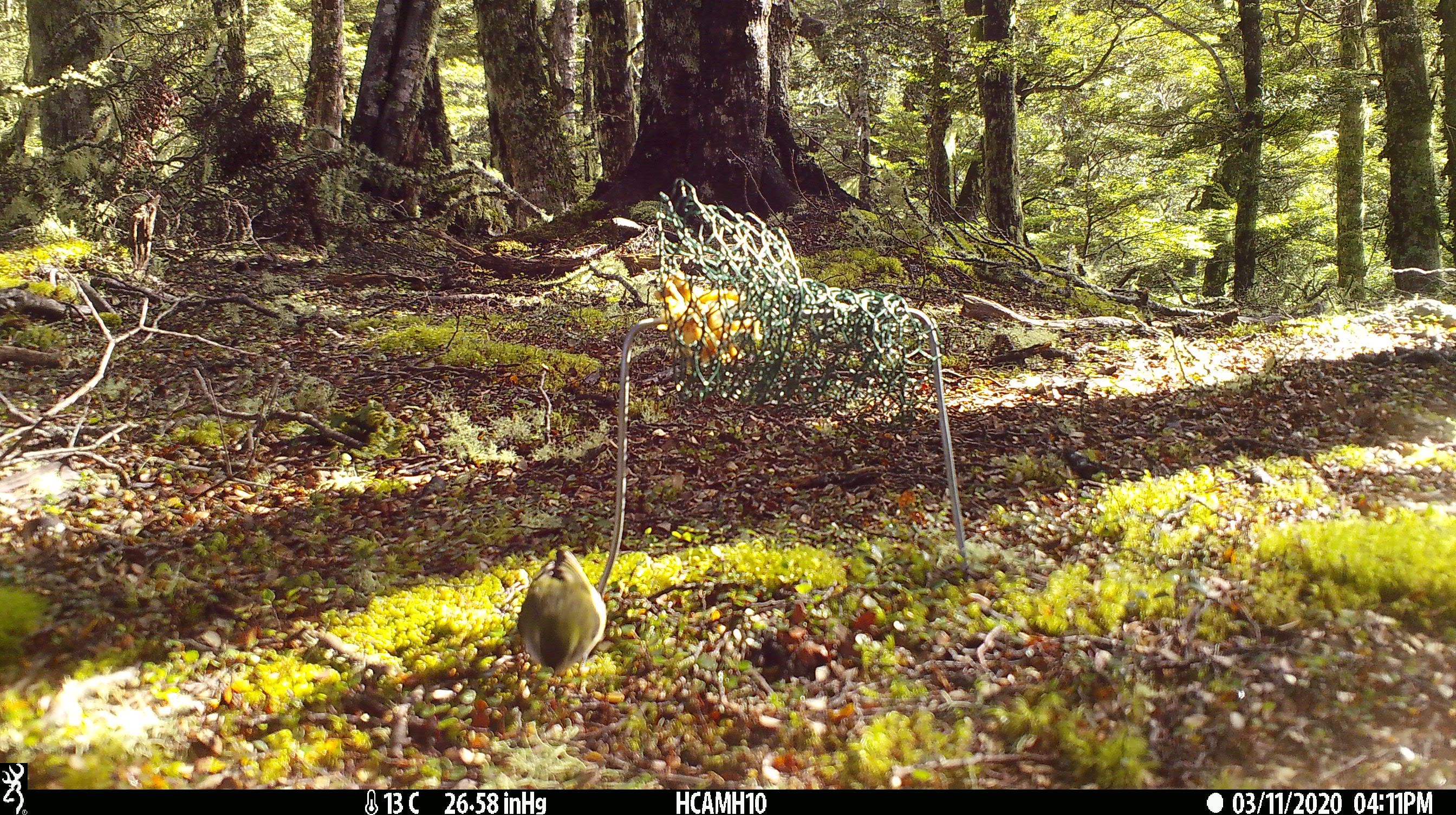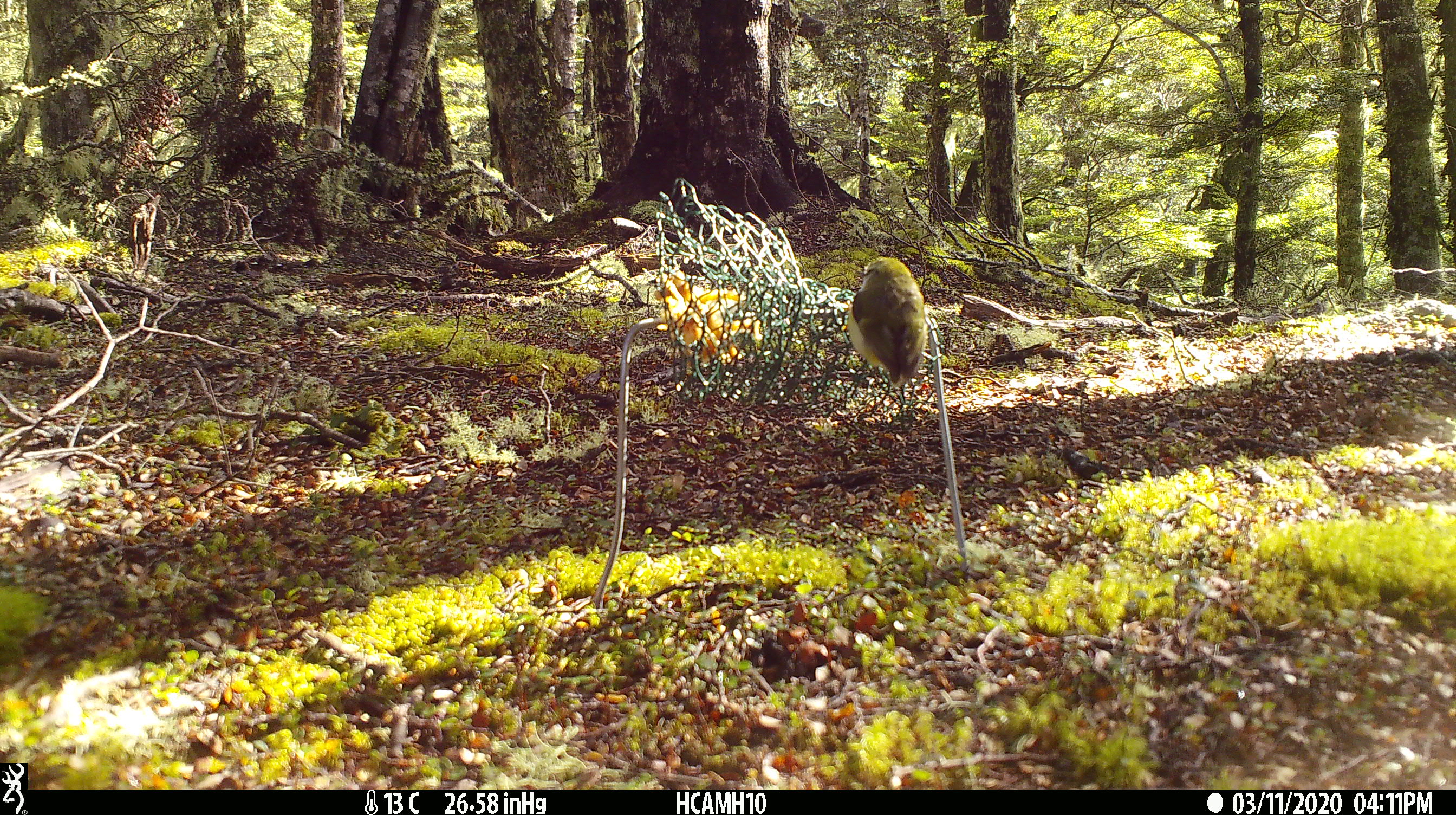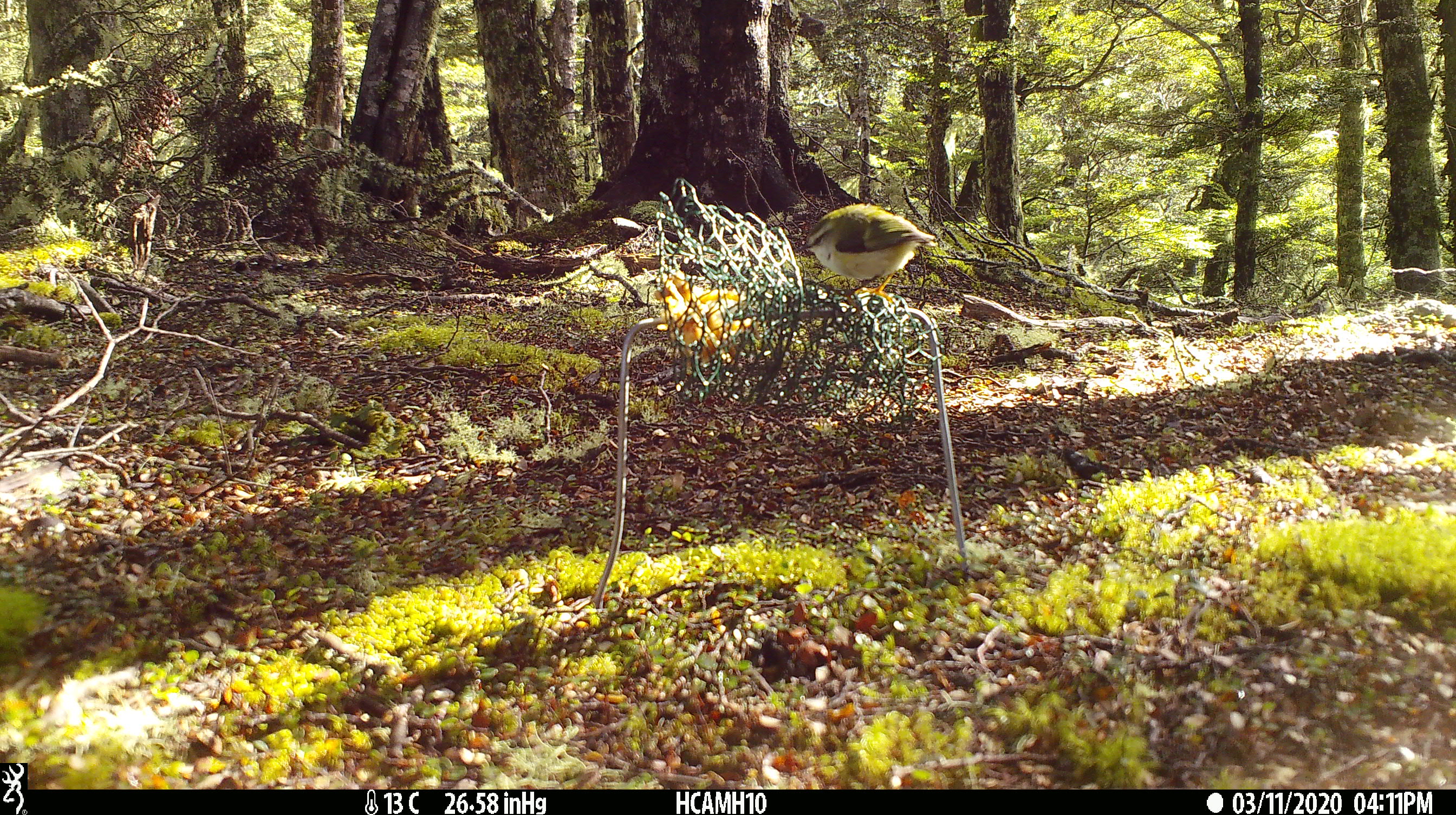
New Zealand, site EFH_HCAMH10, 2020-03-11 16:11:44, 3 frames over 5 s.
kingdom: Animalia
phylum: Chordata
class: Mammalia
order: Rodentia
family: Muridae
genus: Mus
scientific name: Mus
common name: mouse